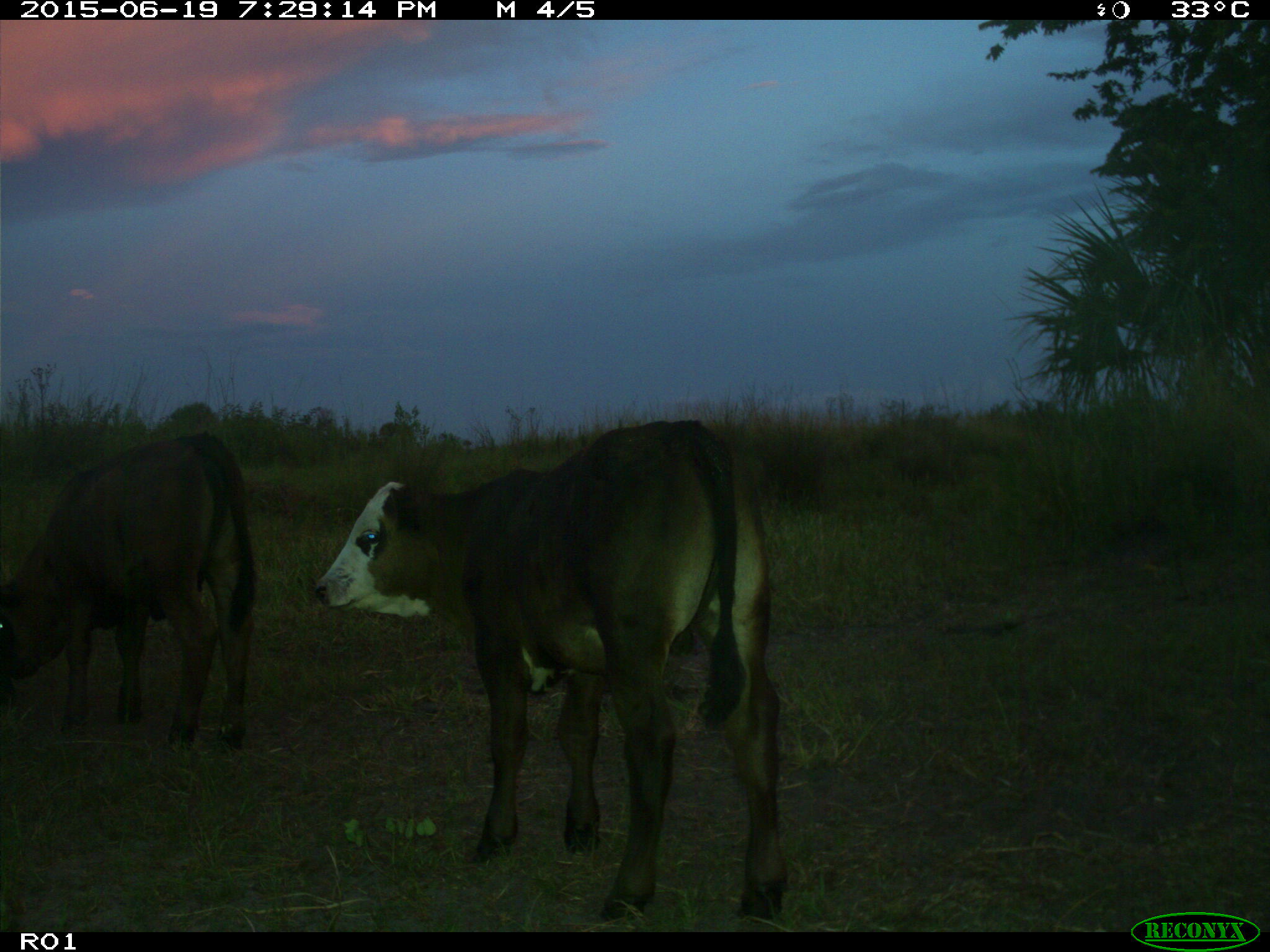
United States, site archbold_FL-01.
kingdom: Animalia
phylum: Chordata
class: Mammalia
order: Artiodactyla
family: Bovidae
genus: Bos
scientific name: Bos taurus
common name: domestic cow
Bos taurus (domestic cow).